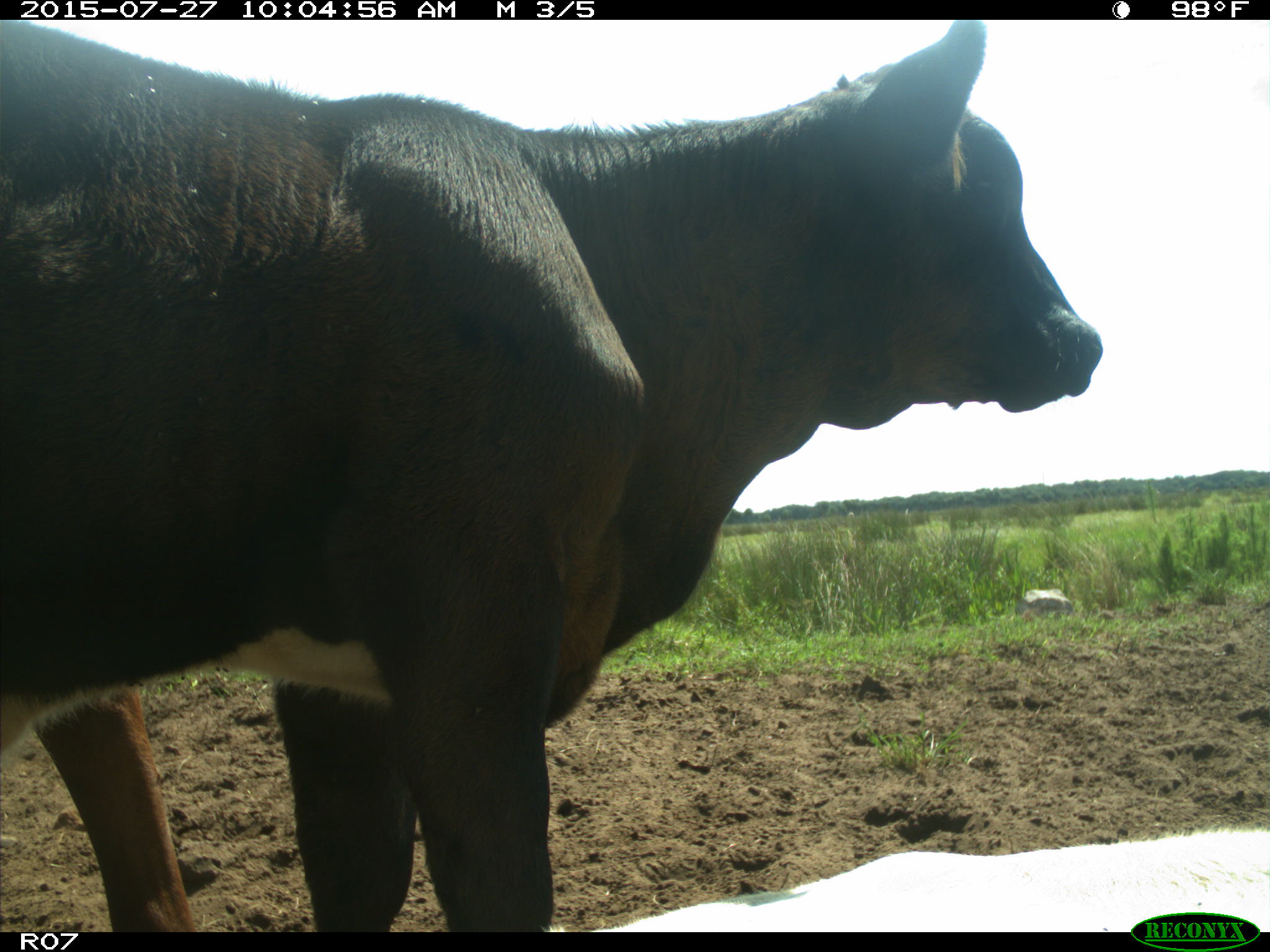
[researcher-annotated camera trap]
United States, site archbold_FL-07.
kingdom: Animalia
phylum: Chordata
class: Mammalia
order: Artiodactyla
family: Bovidae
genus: Bos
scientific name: Bos taurus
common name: domestic cow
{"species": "Bos taurus (domestic cow)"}